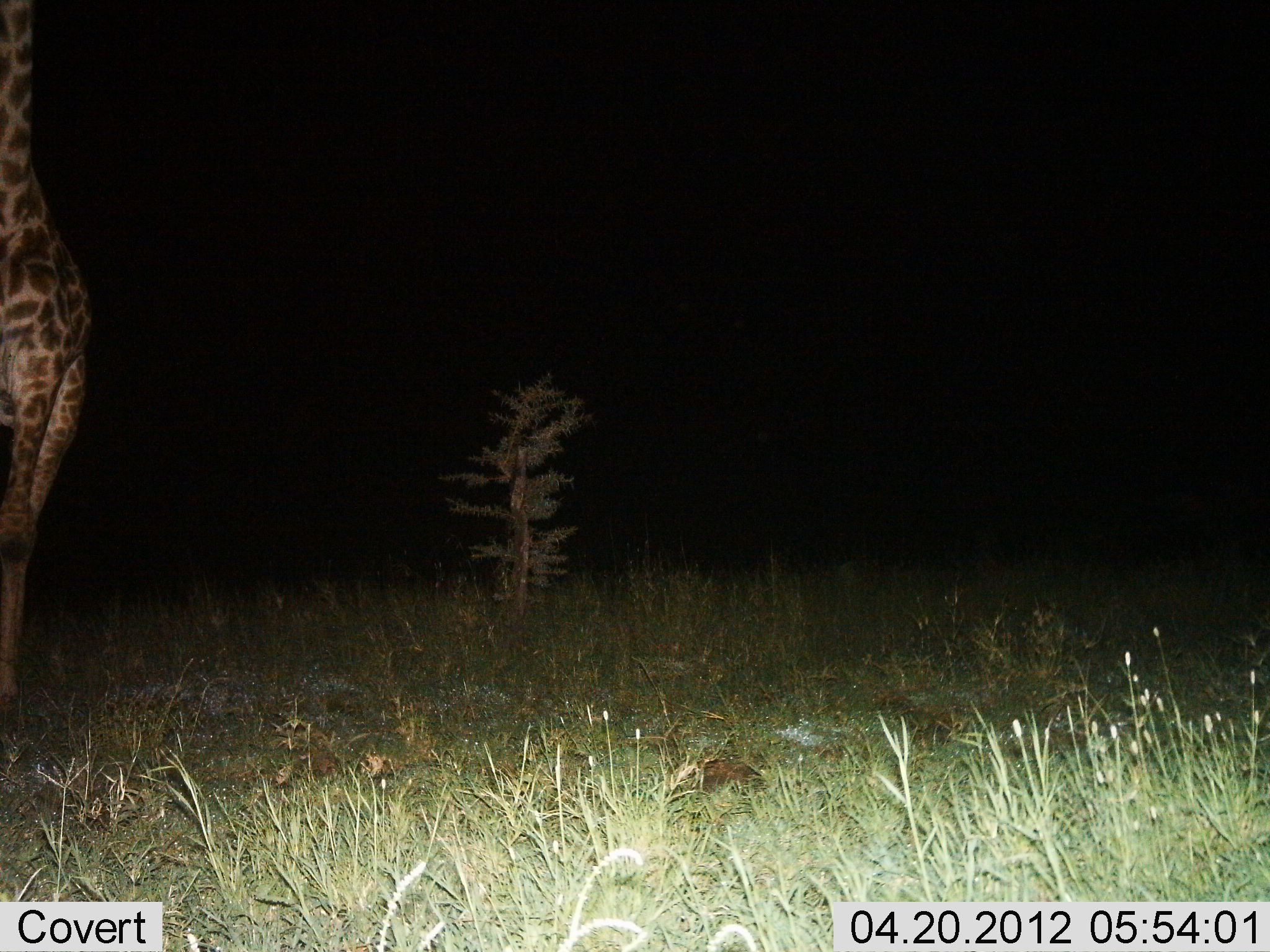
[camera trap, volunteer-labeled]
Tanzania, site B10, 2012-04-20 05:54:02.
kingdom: Animalia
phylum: Chordata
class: Mammalia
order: Artiodactyla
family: Giraffidae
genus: Giraffa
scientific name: Giraffa camelopardalis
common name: giraffe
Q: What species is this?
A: Giraffe (Giraffa camelopardalis).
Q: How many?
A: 1.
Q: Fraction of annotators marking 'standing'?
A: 95%.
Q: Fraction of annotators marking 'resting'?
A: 0%.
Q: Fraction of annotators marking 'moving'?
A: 5%.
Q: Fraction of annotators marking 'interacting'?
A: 0%.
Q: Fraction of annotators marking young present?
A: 0%.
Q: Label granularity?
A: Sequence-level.